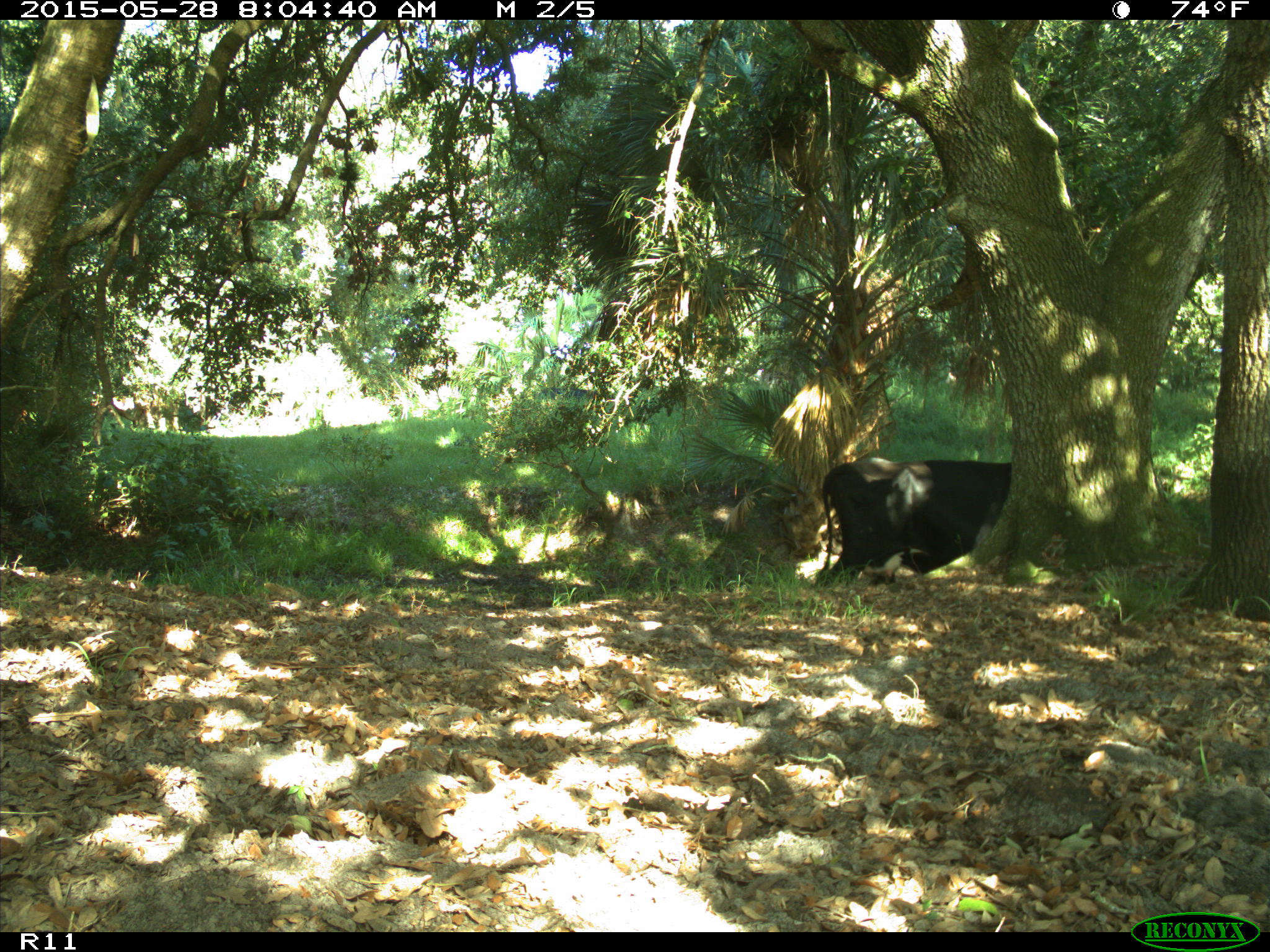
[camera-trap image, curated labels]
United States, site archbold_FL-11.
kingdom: Animalia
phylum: Chordata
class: Mammalia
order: Artiodactyla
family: Bovidae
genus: Bos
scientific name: Bos taurus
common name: domestic cow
Bos taurus (domestic cow).